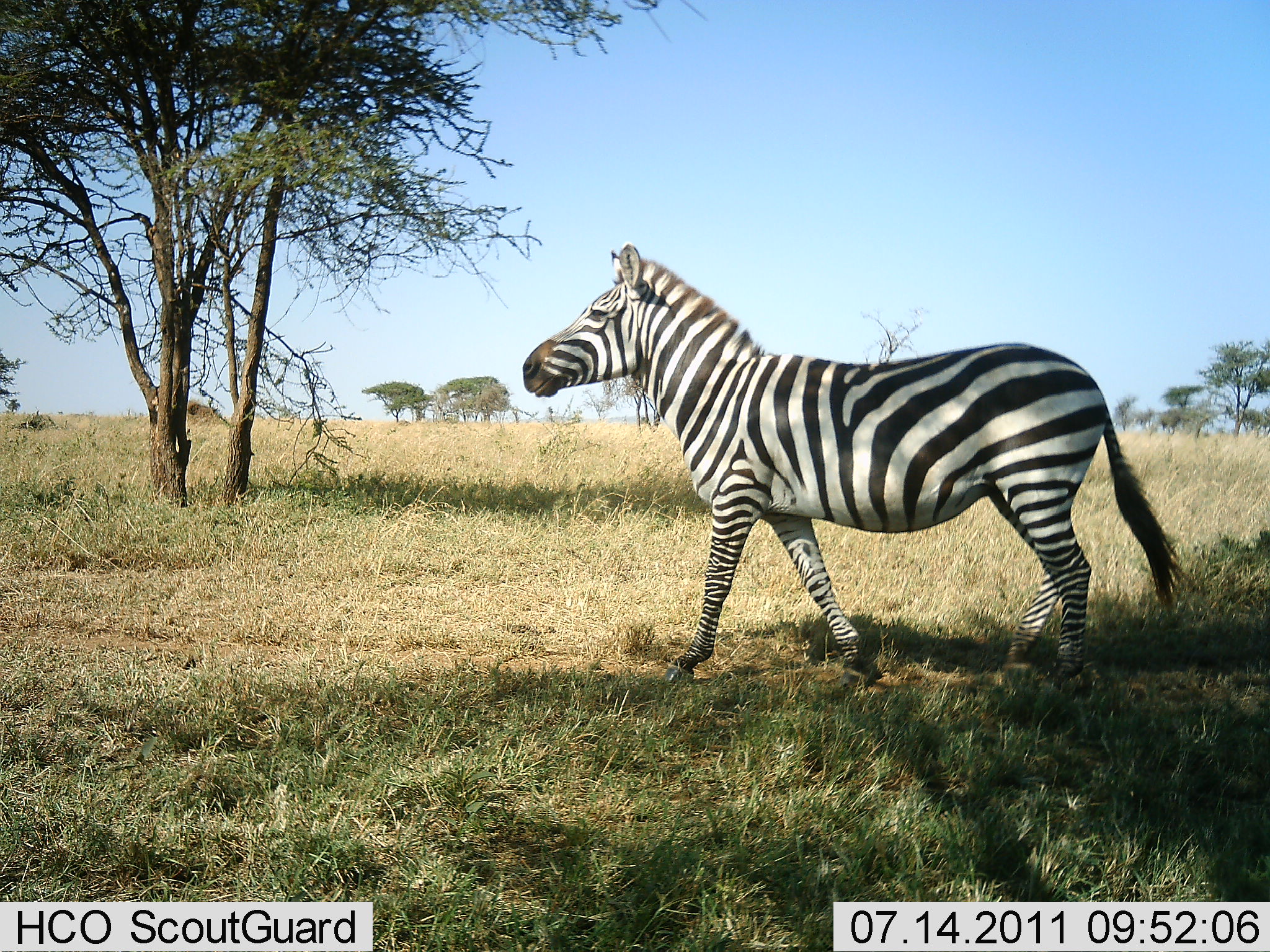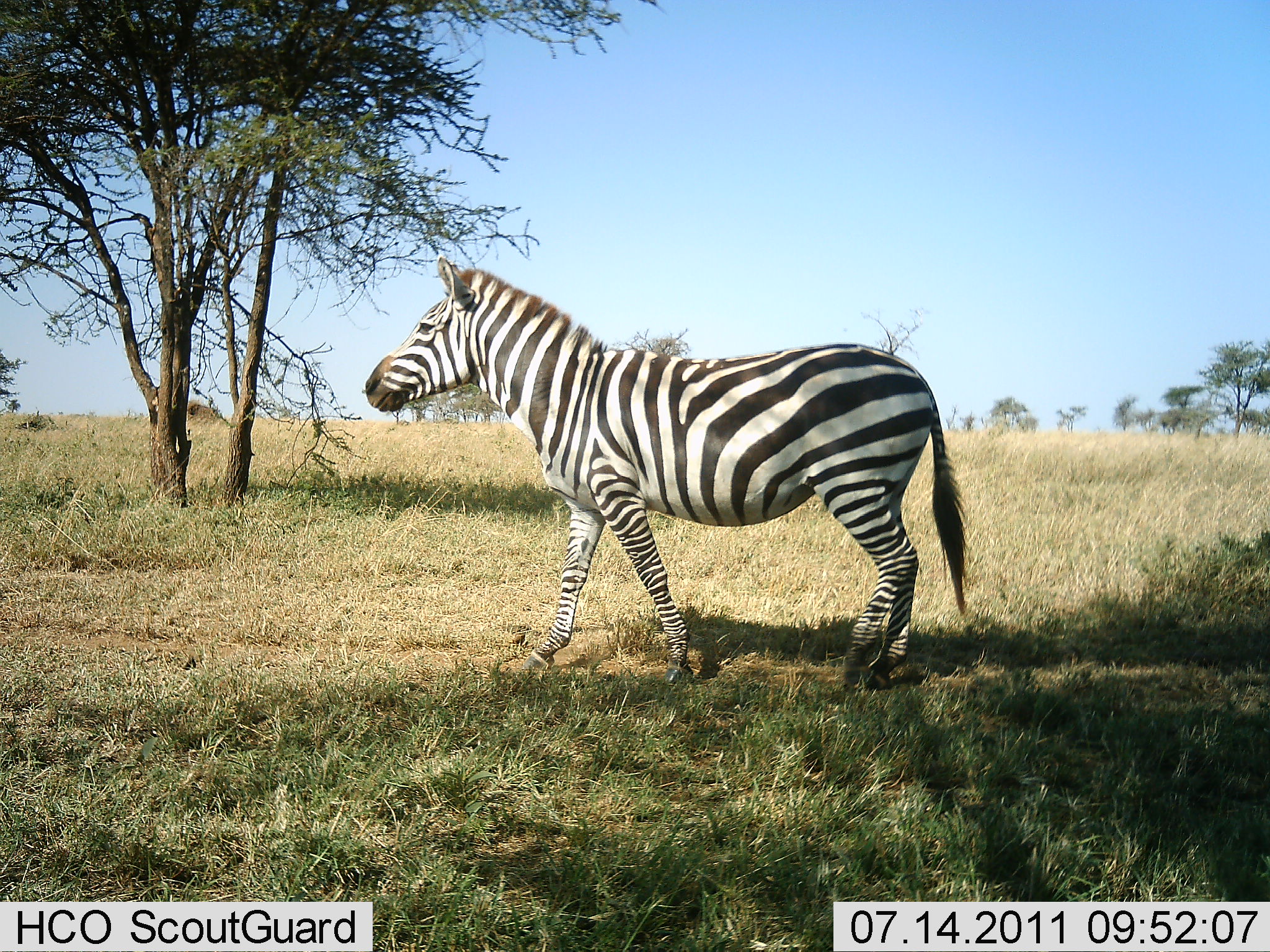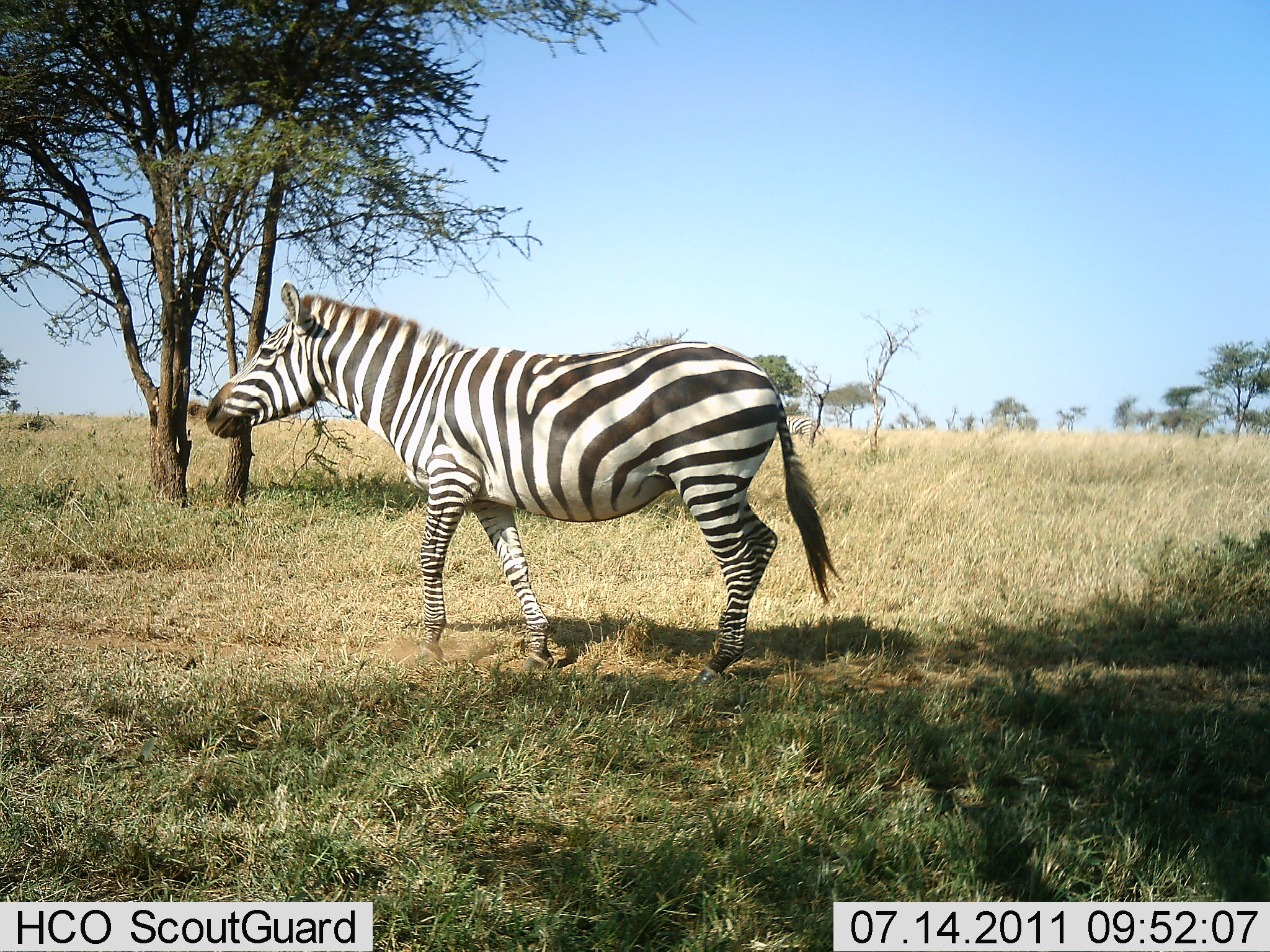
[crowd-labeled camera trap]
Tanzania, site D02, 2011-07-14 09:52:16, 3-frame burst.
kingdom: Animalia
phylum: Chordata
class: Mammalia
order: Perissodactyla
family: Equidae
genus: Equus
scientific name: Equus quagga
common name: plains zebra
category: zebra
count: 1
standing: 8%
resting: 0%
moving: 100%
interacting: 0%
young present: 0%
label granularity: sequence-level